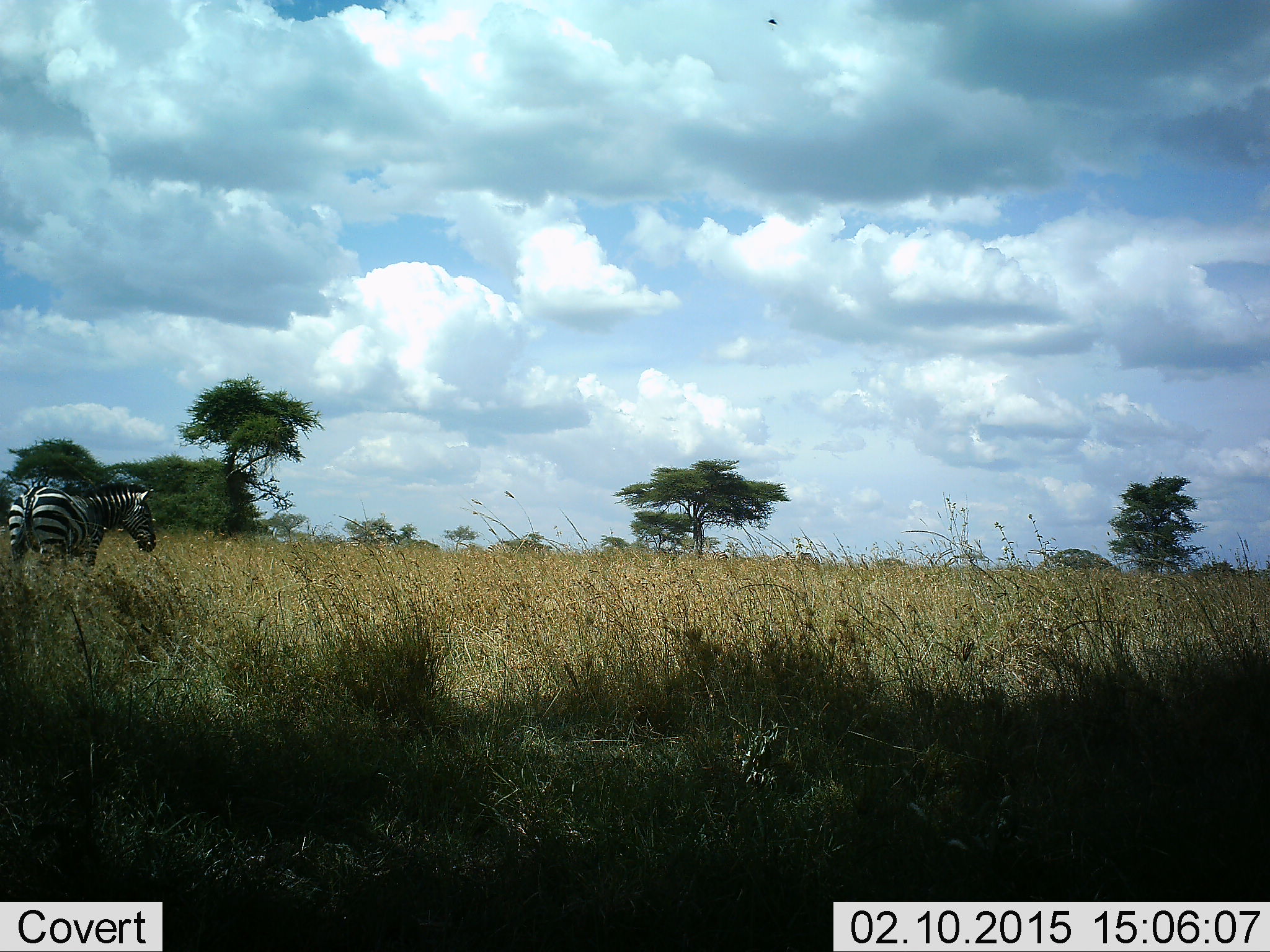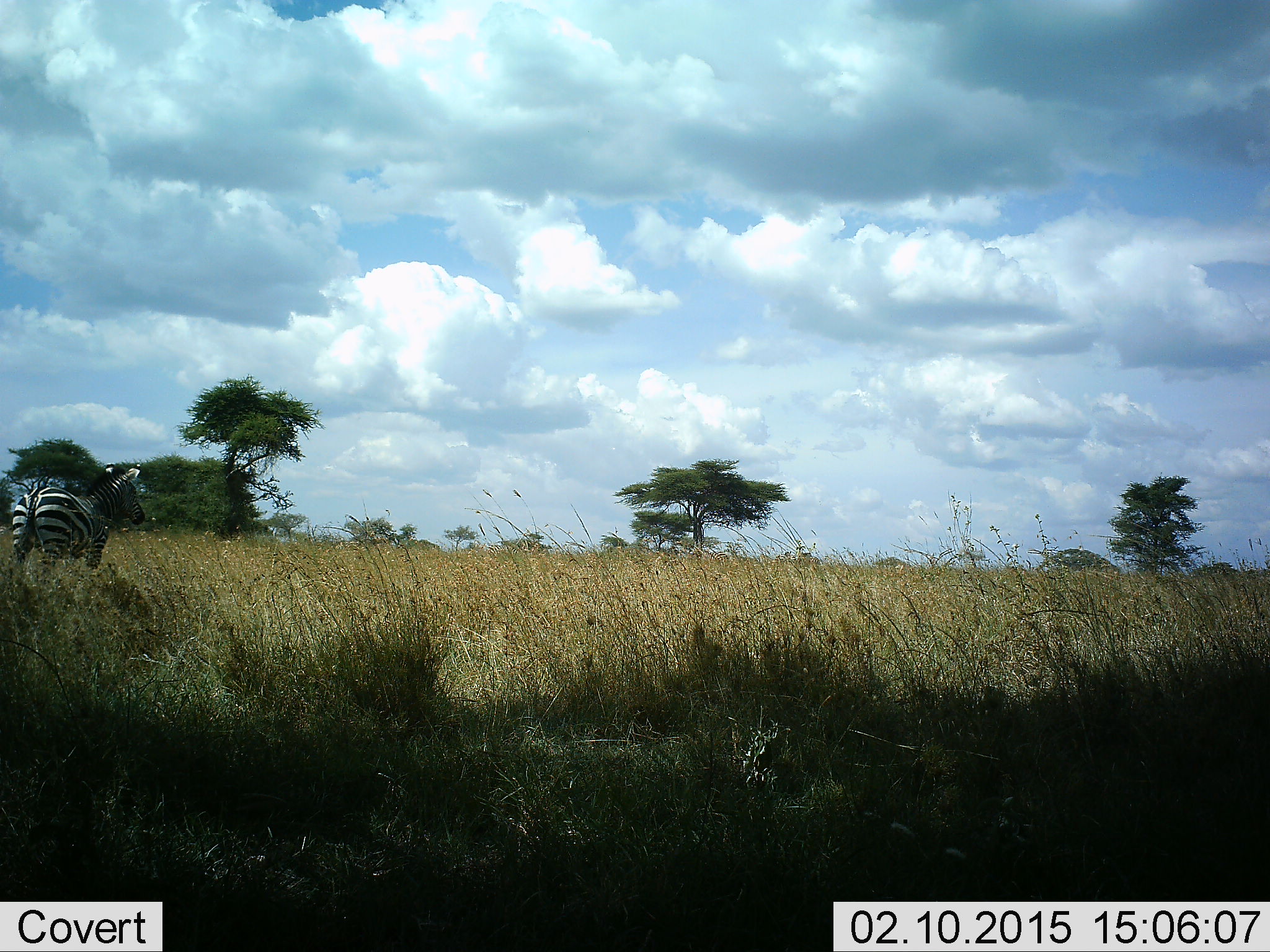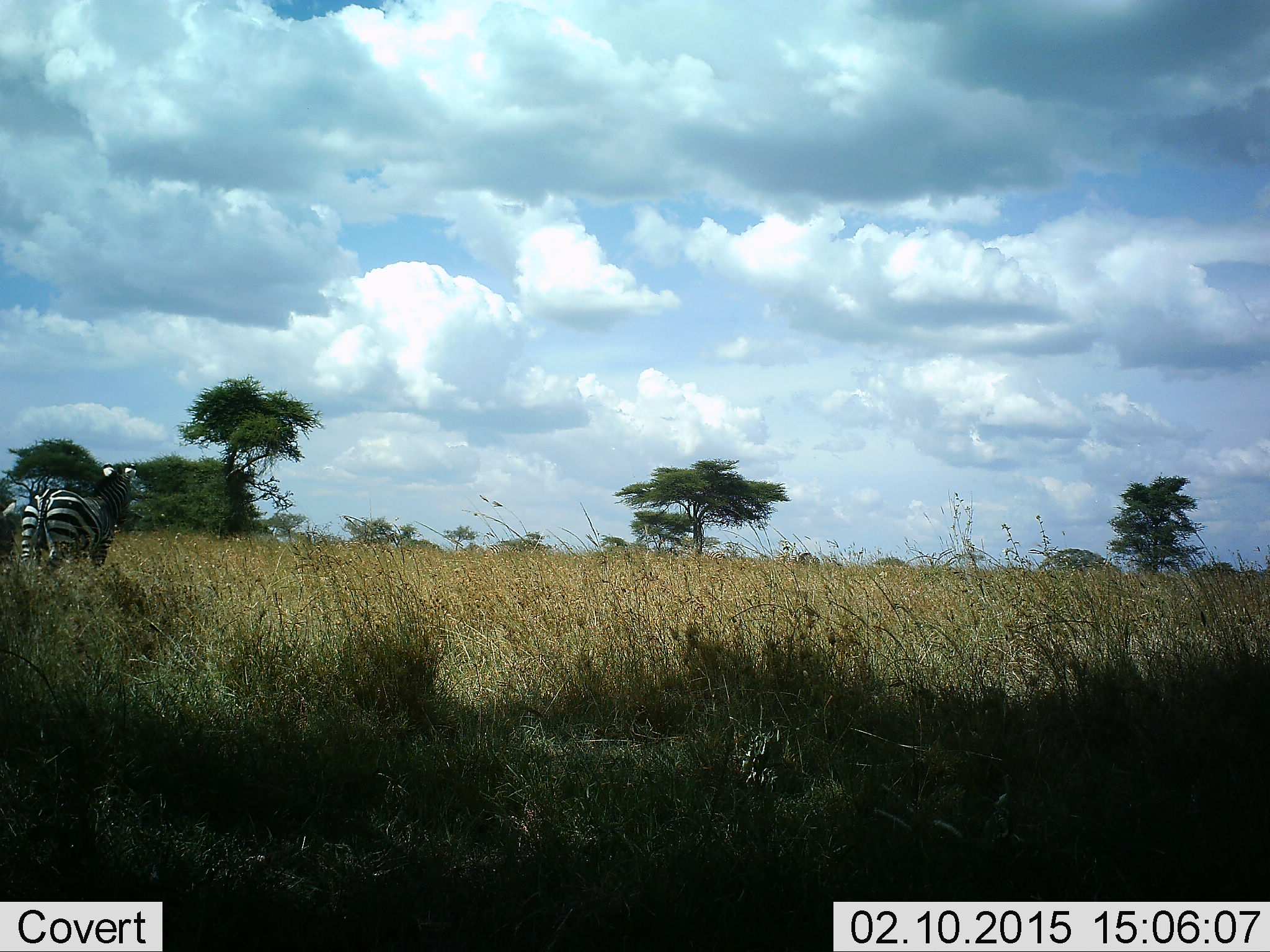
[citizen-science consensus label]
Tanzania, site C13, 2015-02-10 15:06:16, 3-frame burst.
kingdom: Animalia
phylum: Chordata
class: Mammalia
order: Perissodactyla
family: Equidae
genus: Equus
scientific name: Equus quagga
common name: plains zebra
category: zebra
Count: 1.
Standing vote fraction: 100%.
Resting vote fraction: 0%.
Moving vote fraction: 0%.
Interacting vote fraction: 0%.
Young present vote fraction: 0%.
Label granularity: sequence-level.